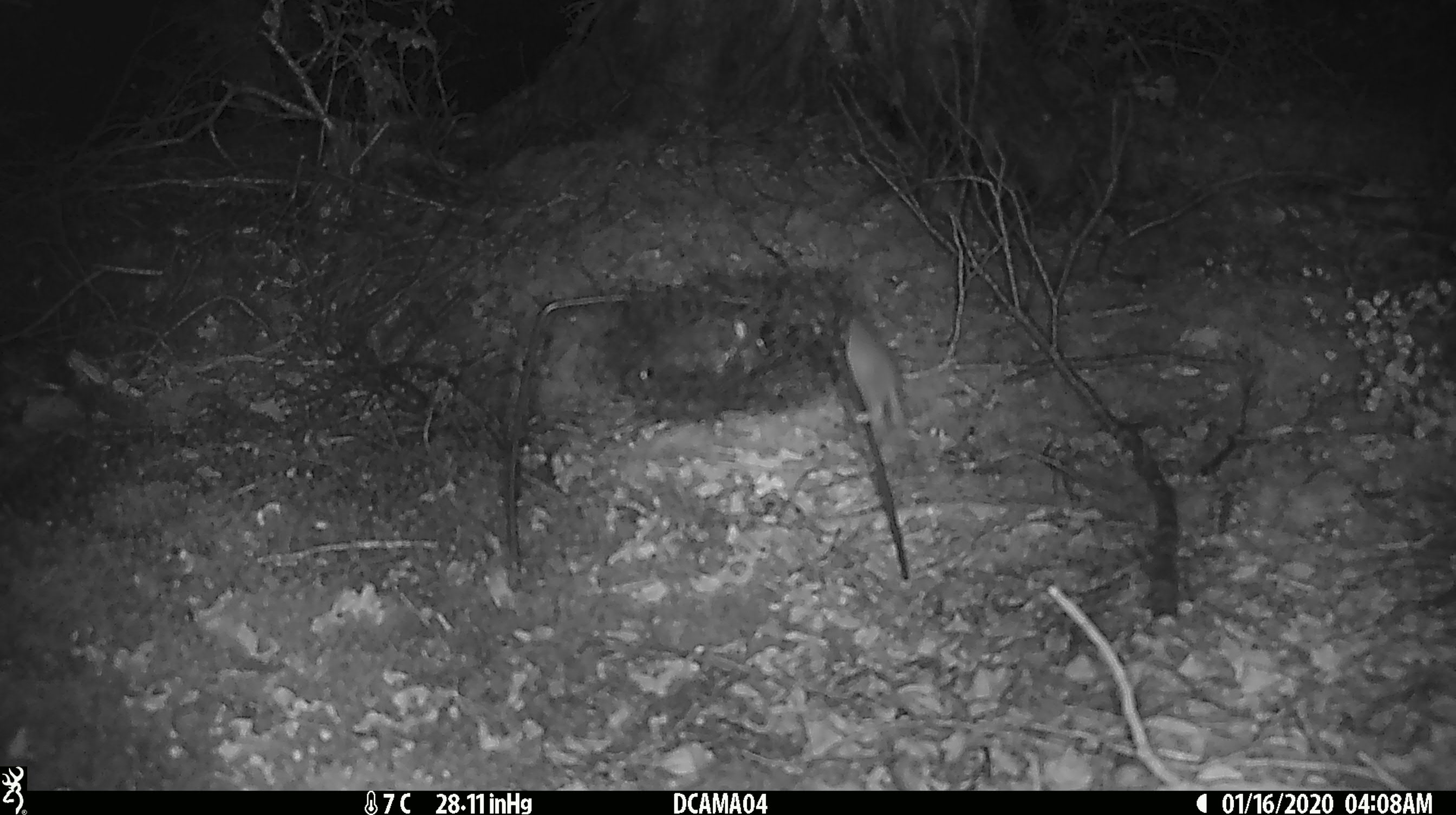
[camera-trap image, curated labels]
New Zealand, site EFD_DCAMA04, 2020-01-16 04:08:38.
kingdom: Animalia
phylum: Chordata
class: Mammalia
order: Rodentia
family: Muridae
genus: Mus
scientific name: Mus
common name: mouse